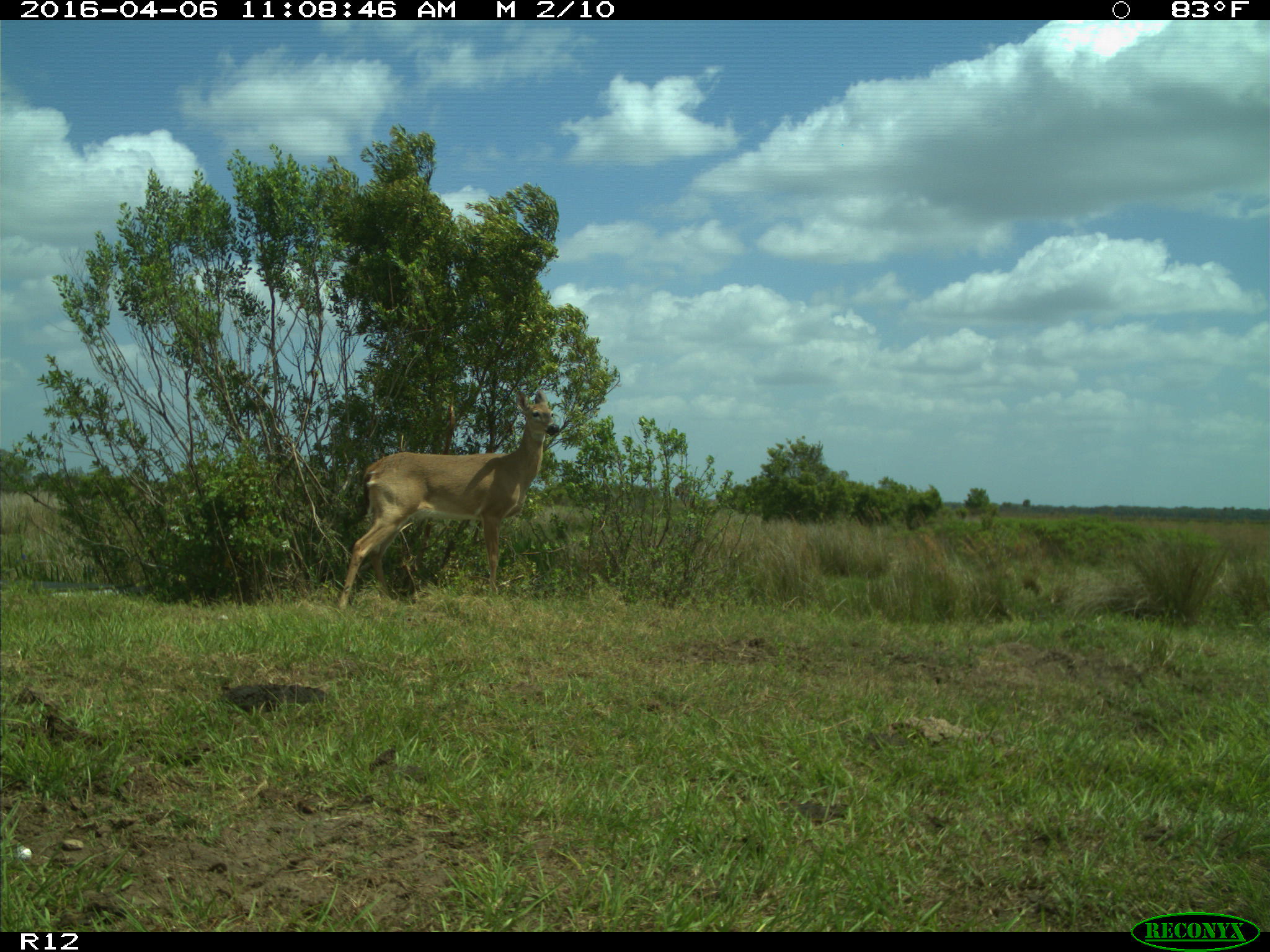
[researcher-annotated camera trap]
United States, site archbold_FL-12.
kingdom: Animalia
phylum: Chordata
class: Mammalia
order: Artiodactyla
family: Cervidae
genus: Odocoileus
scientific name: Odocoileus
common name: deer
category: unidentified deer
Unidentified deer (deer) (Odocoileus).